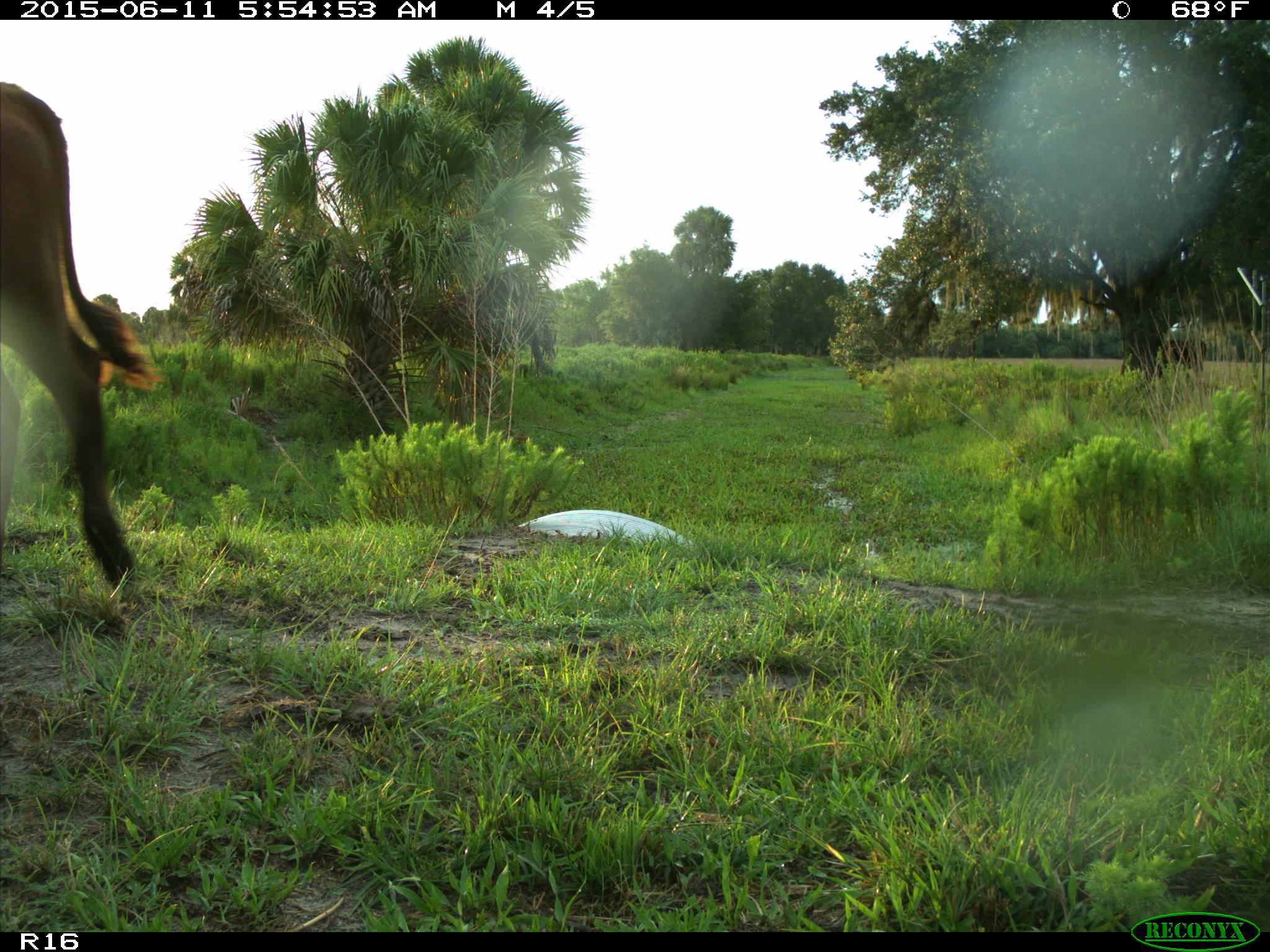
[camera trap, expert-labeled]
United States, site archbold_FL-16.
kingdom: Animalia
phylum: Chordata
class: Mammalia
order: Artiodactyla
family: Bovidae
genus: Bos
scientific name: Bos taurus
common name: domestic cow